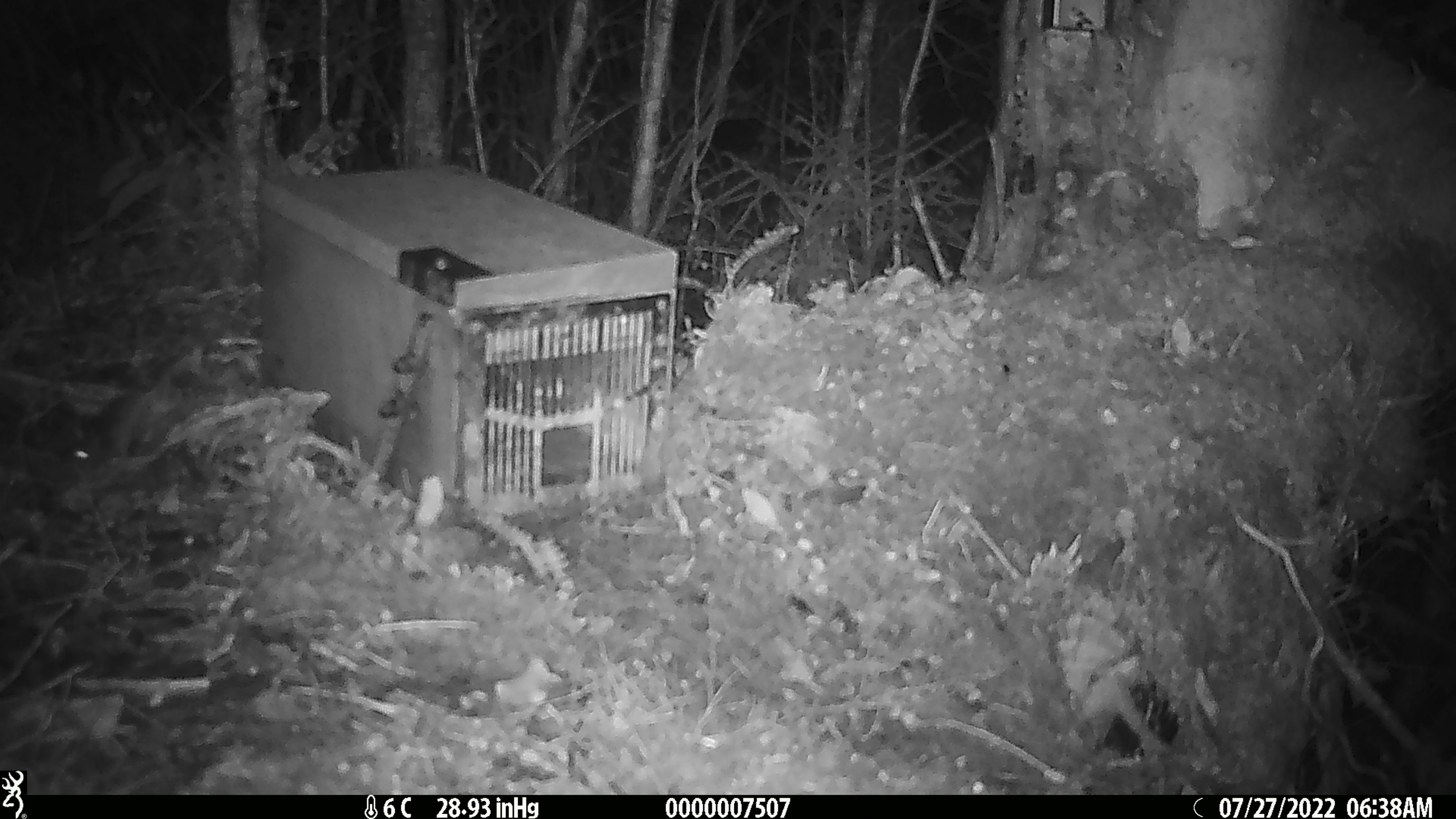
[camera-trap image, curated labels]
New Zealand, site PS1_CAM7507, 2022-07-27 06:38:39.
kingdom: Animalia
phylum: Chordata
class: Mammalia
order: Rodentia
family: Muridae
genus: Mus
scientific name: Mus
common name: mouse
Mouse (Mus).